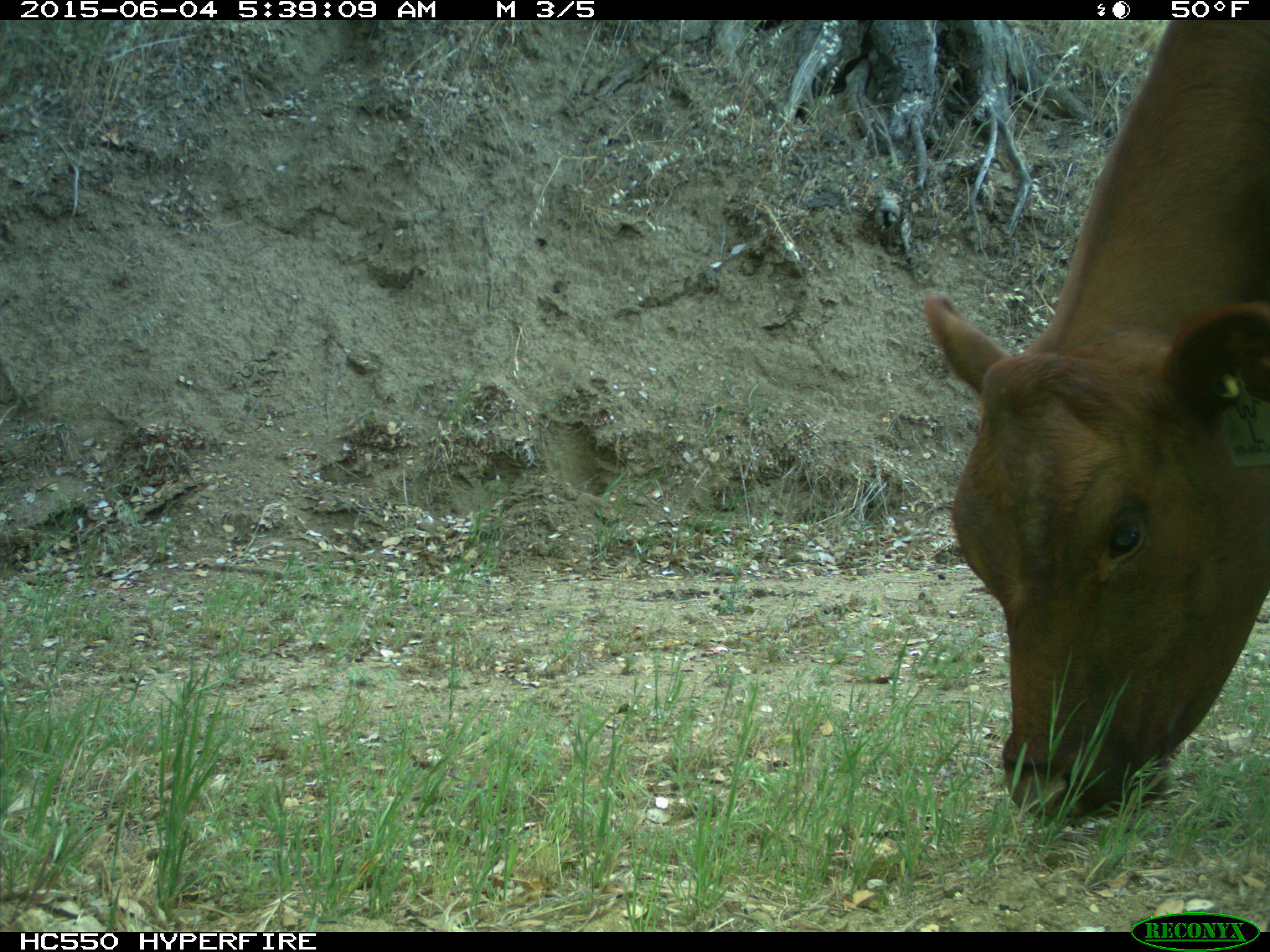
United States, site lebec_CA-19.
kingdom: Animalia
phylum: Chordata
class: Mammalia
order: Artiodactyla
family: Bovidae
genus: Bos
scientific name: Bos taurus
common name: domestic cow